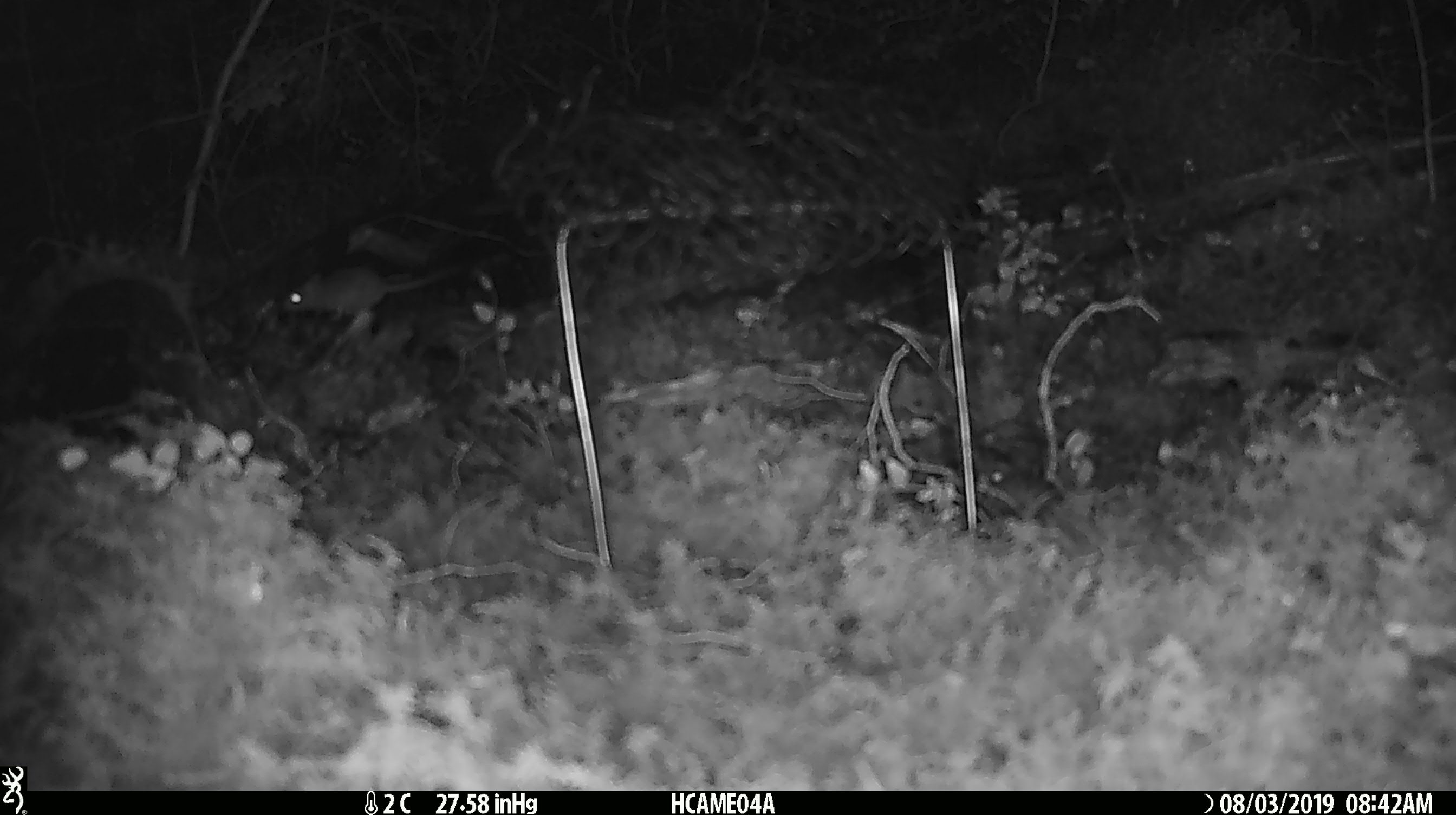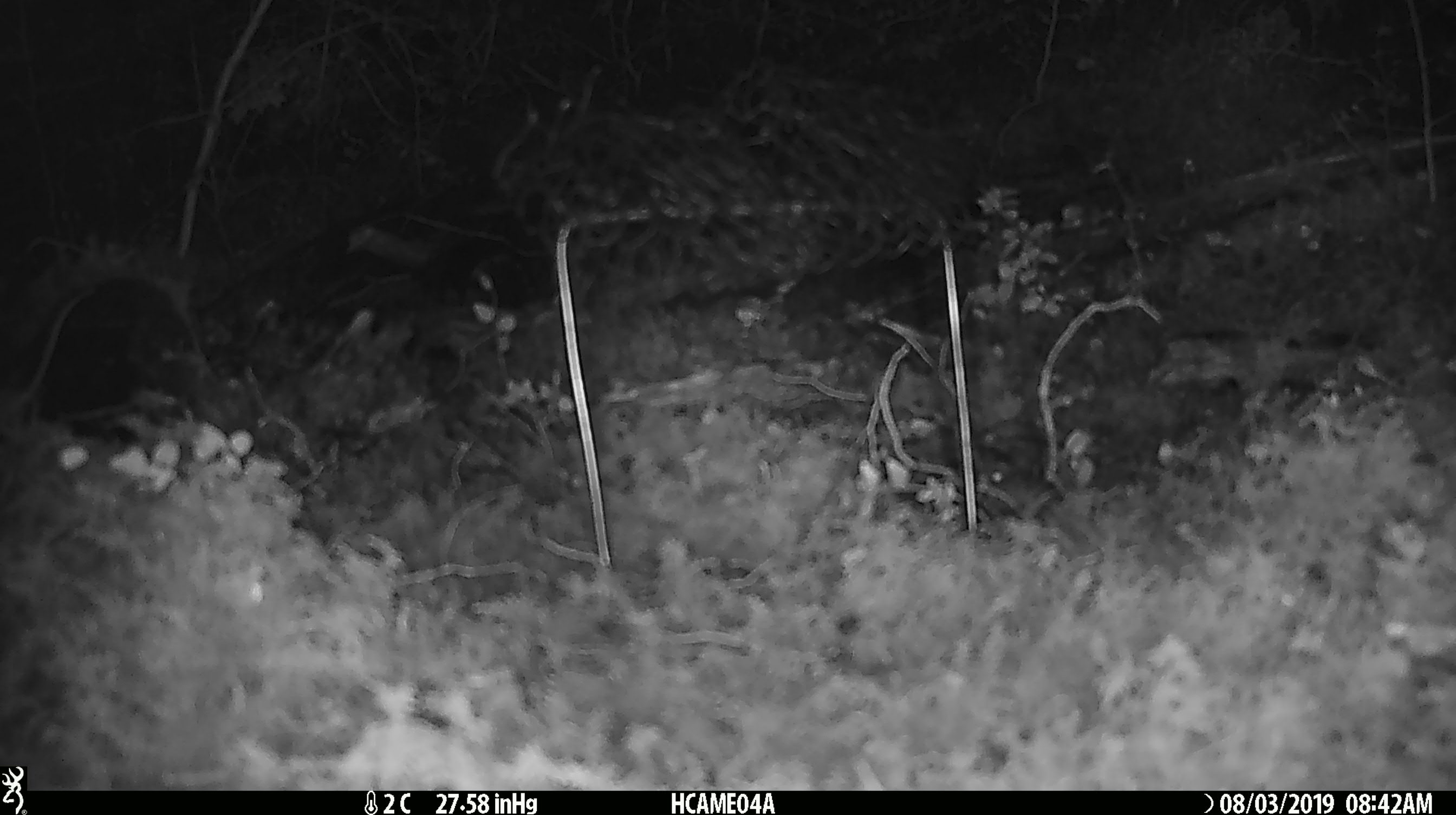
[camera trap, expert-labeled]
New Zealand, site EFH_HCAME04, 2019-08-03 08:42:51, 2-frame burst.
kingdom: Animalia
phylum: Chordata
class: Mammalia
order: Rodentia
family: Muridae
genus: Mus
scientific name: Mus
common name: mouse